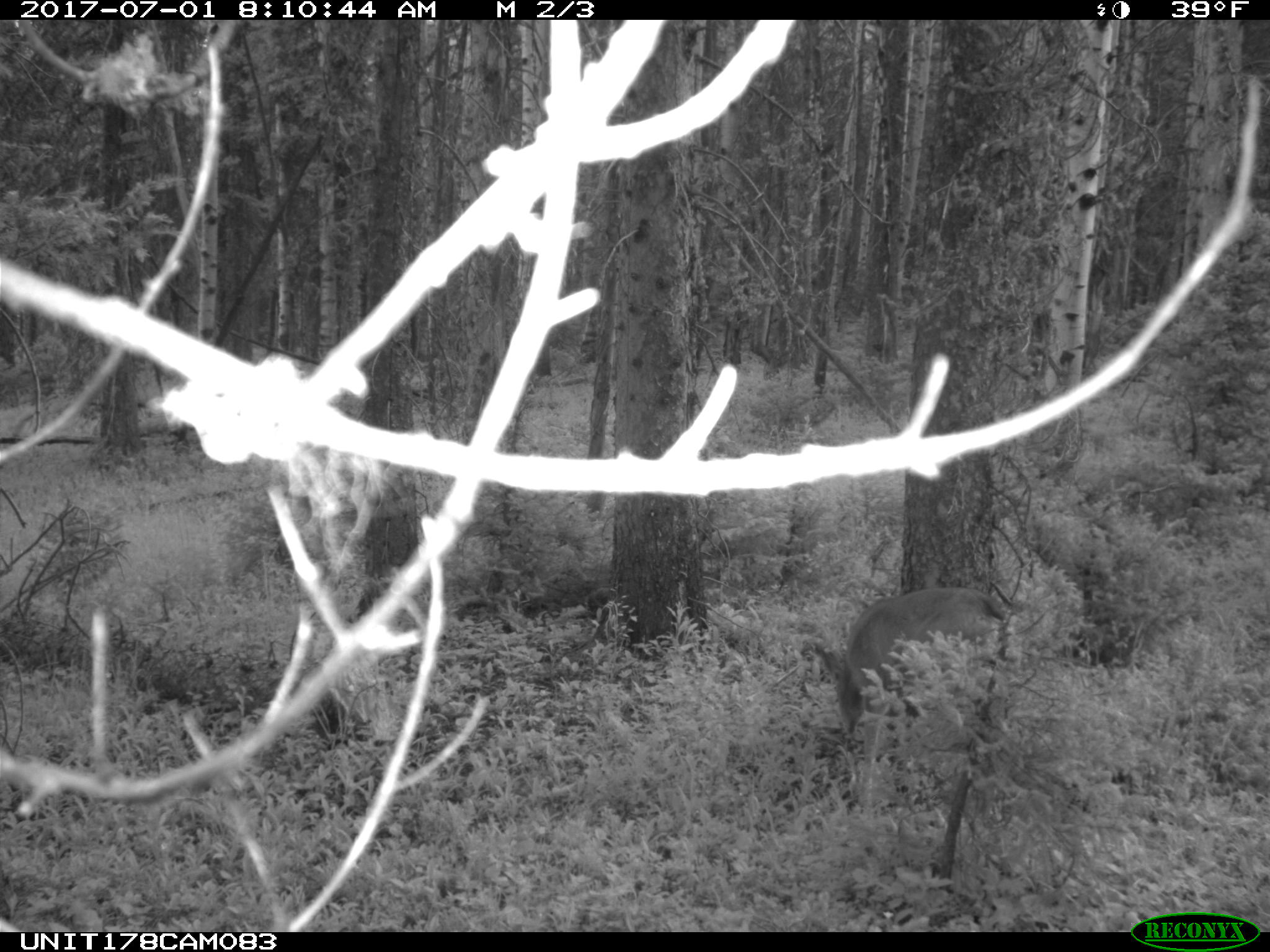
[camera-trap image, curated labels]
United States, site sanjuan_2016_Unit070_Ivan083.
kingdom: Animalia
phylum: Chordata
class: Mammalia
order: Artiodactyla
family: Cervidae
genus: Odocoileus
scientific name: Odocoileus hemionus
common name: mule deer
Odocoileus hemionus (mule deer).